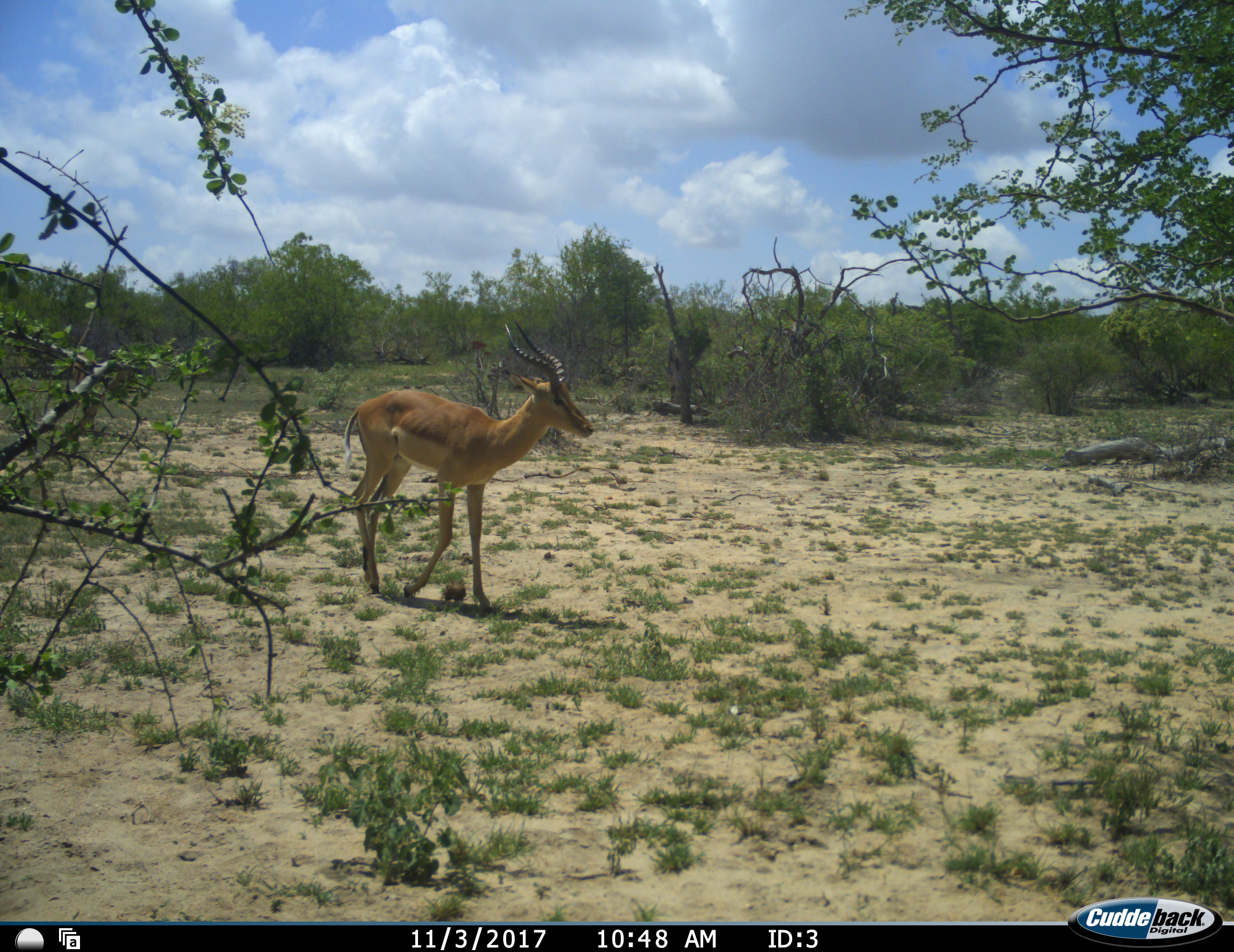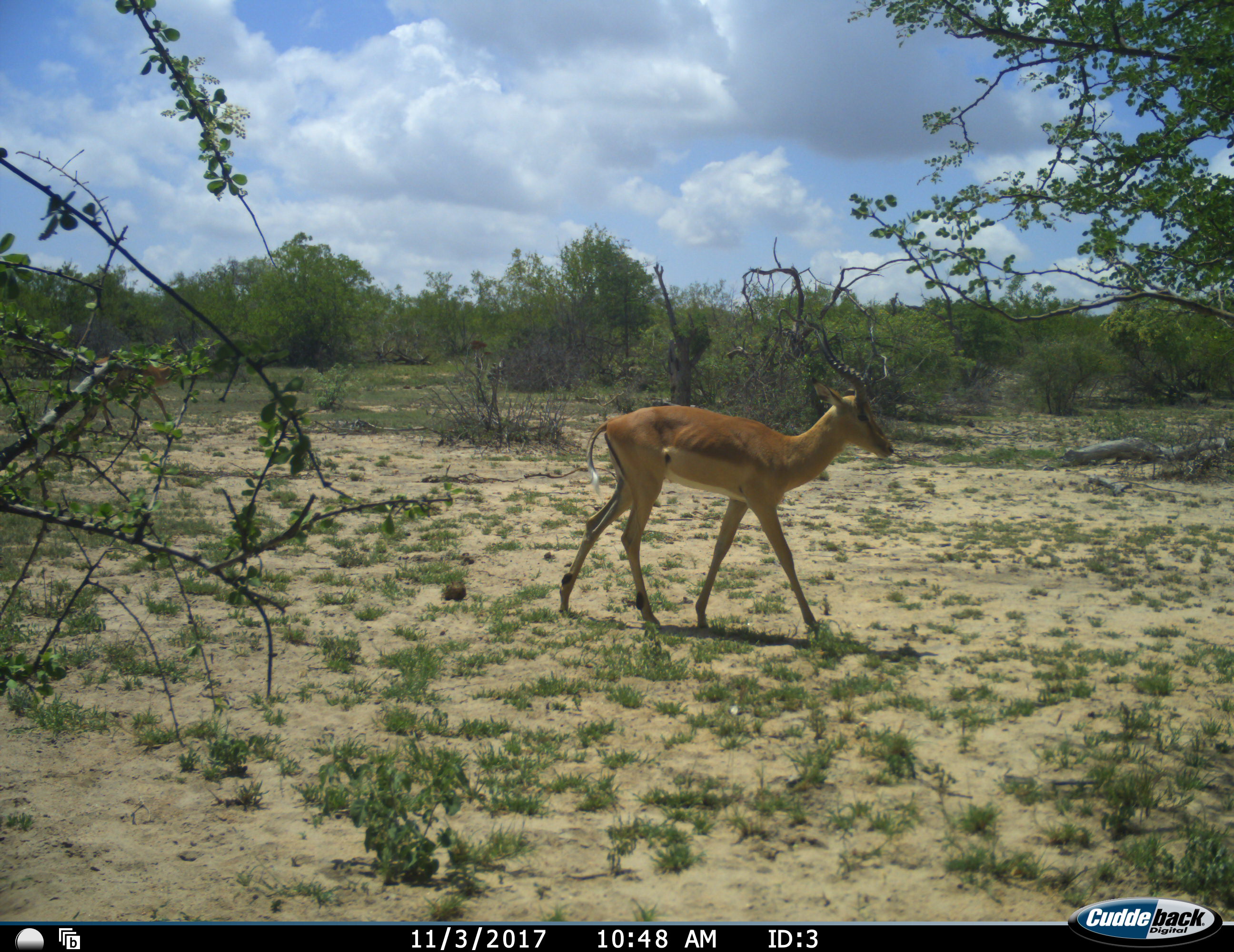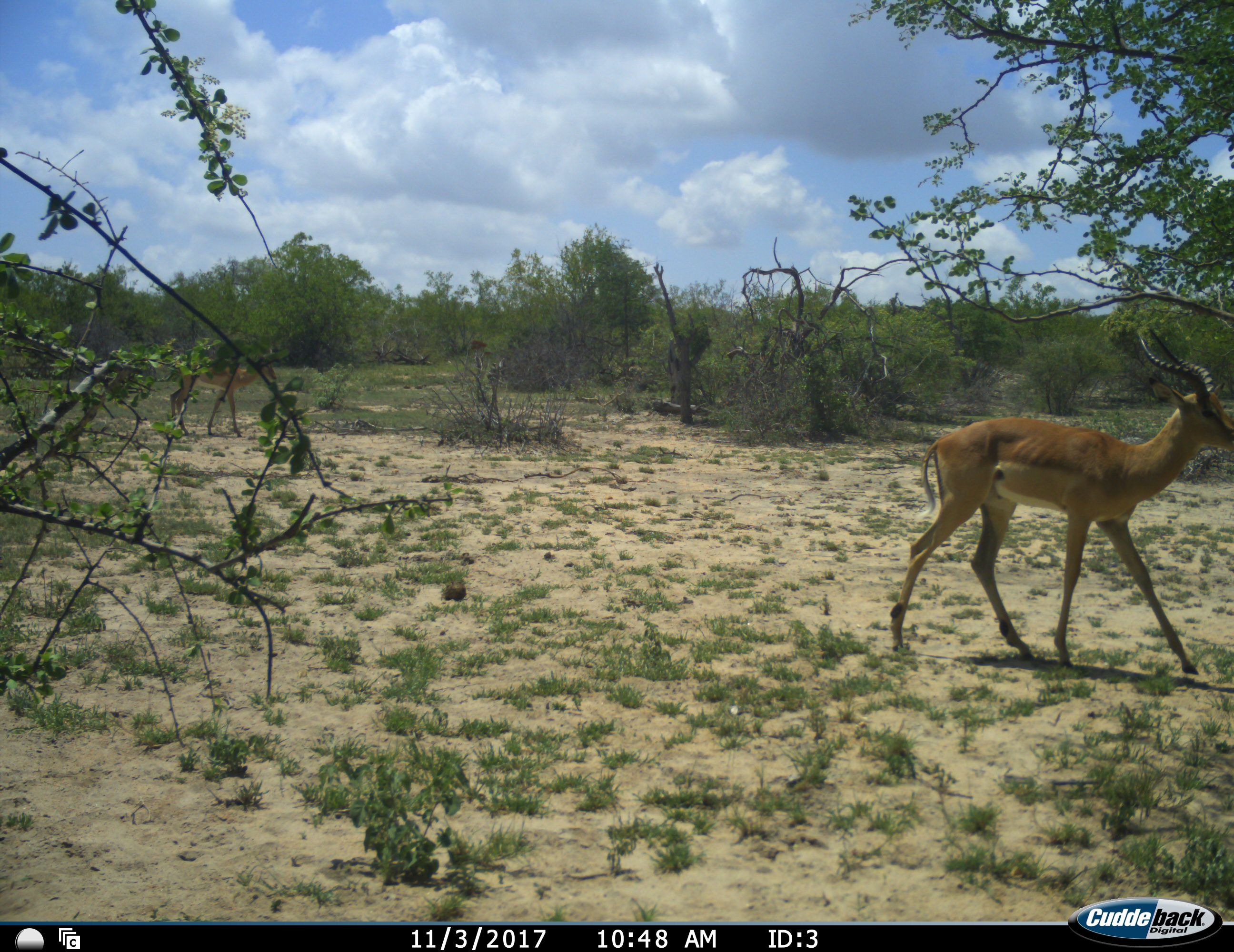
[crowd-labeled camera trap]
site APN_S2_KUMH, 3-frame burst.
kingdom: Animalia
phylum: Chordata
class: Mammalia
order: Artiodactyla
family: Bovidae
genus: Aepyceros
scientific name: Aepyceros melampus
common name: impala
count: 2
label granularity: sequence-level